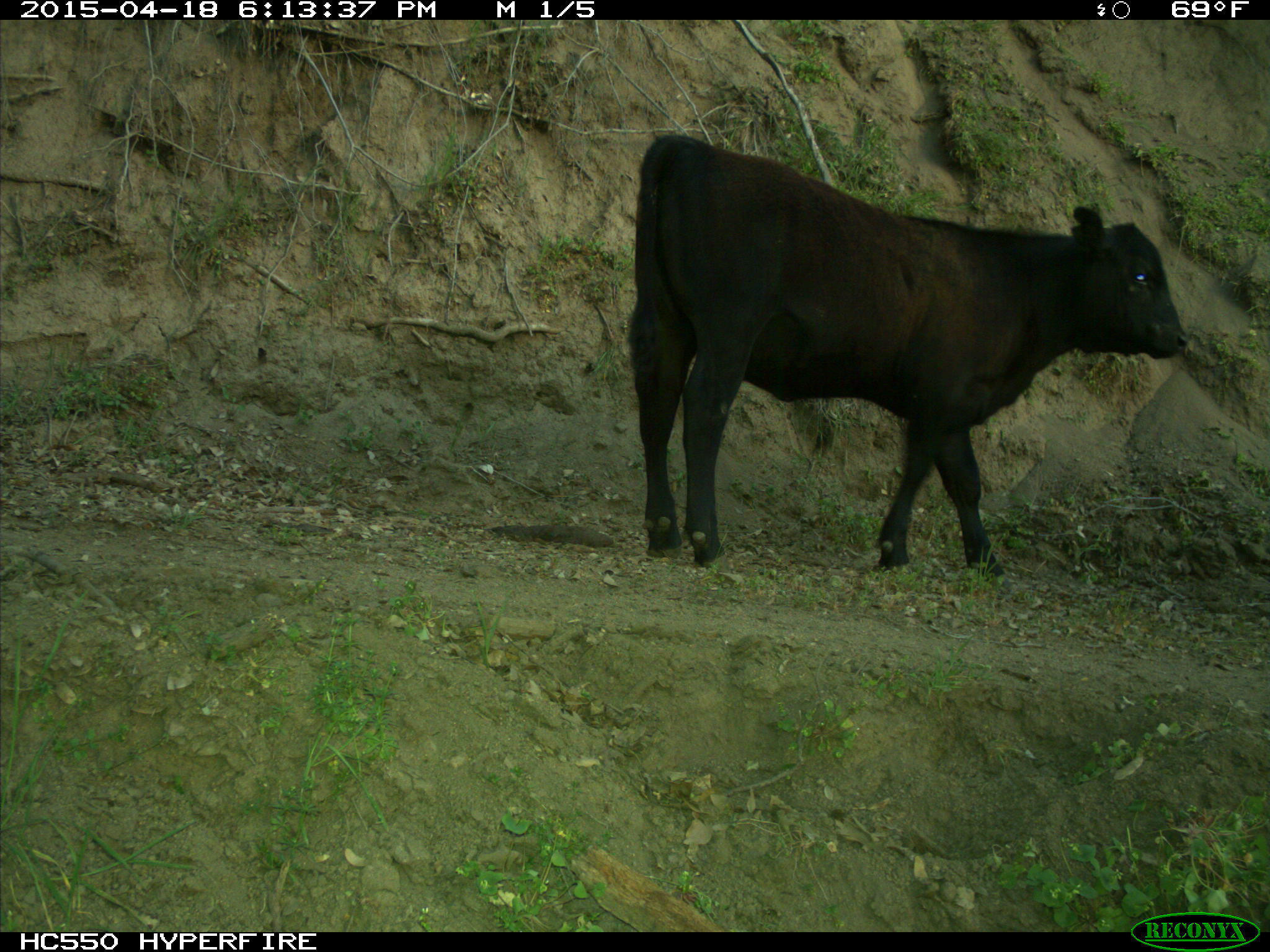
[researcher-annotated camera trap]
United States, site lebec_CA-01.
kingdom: Animalia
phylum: Chordata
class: Mammalia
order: Artiodactyla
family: Bovidae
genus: Bos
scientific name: Bos taurus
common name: domestic cow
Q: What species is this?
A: Bos taurus (domestic cow).